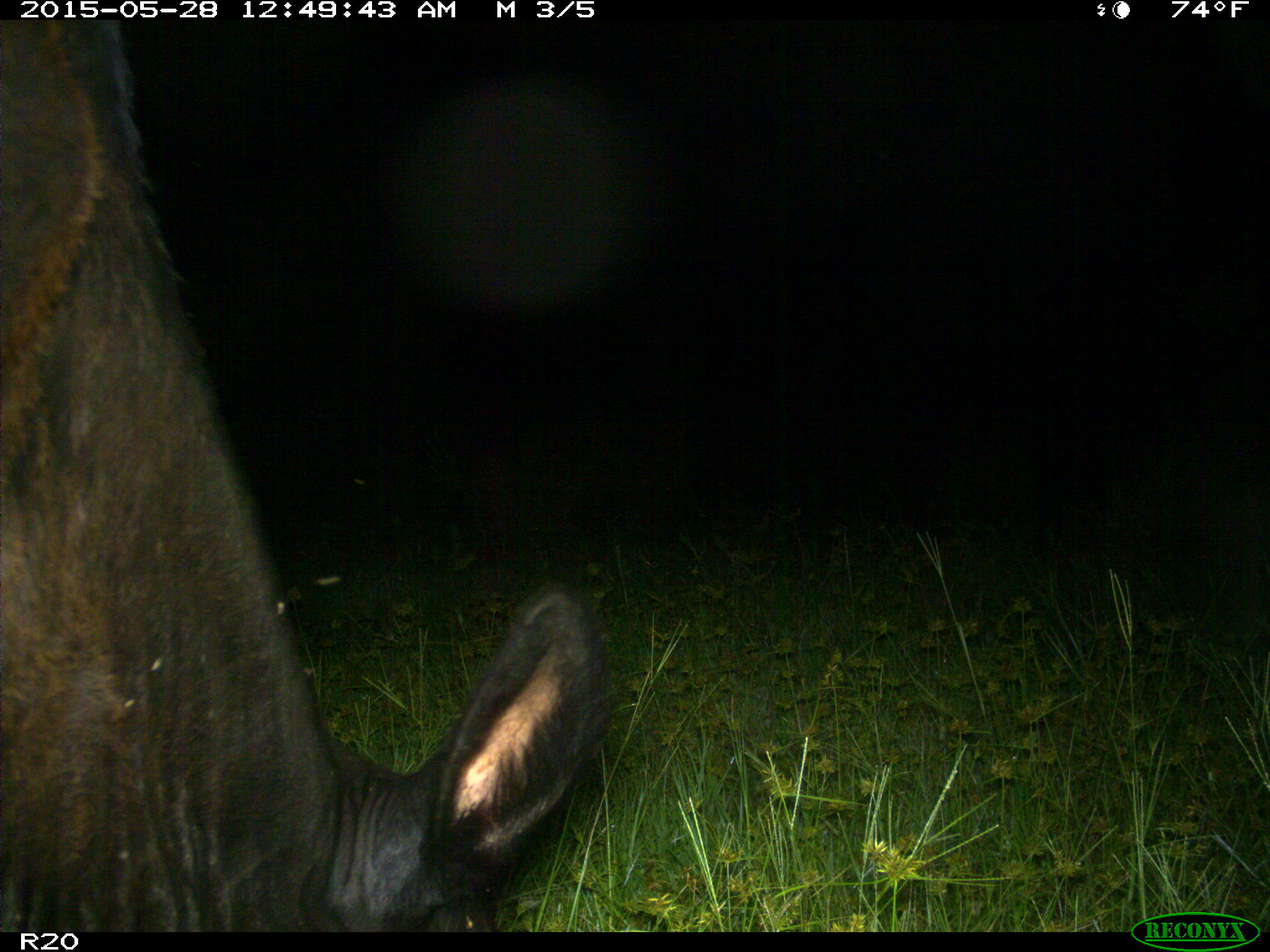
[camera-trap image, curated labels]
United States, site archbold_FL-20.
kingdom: Animalia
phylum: Chordata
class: Mammalia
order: Artiodactyla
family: Bovidae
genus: Bos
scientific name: Bos taurus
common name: domestic cow